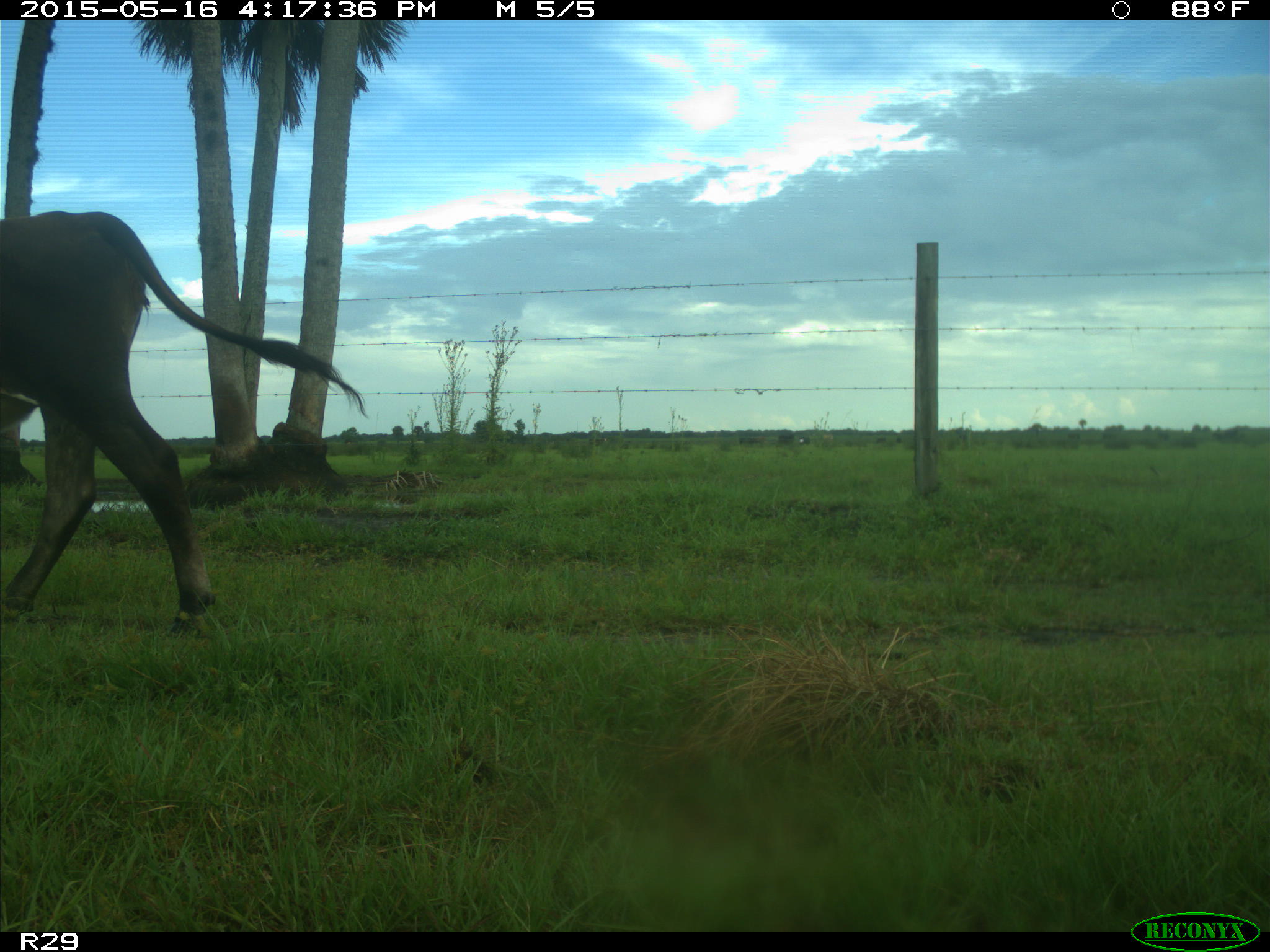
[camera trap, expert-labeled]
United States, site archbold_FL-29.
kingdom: Animalia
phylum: Chordata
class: Mammalia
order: Artiodactyla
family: Bovidae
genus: Bos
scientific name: Bos taurus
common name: domestic cow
Bos taurus (domestic cow).